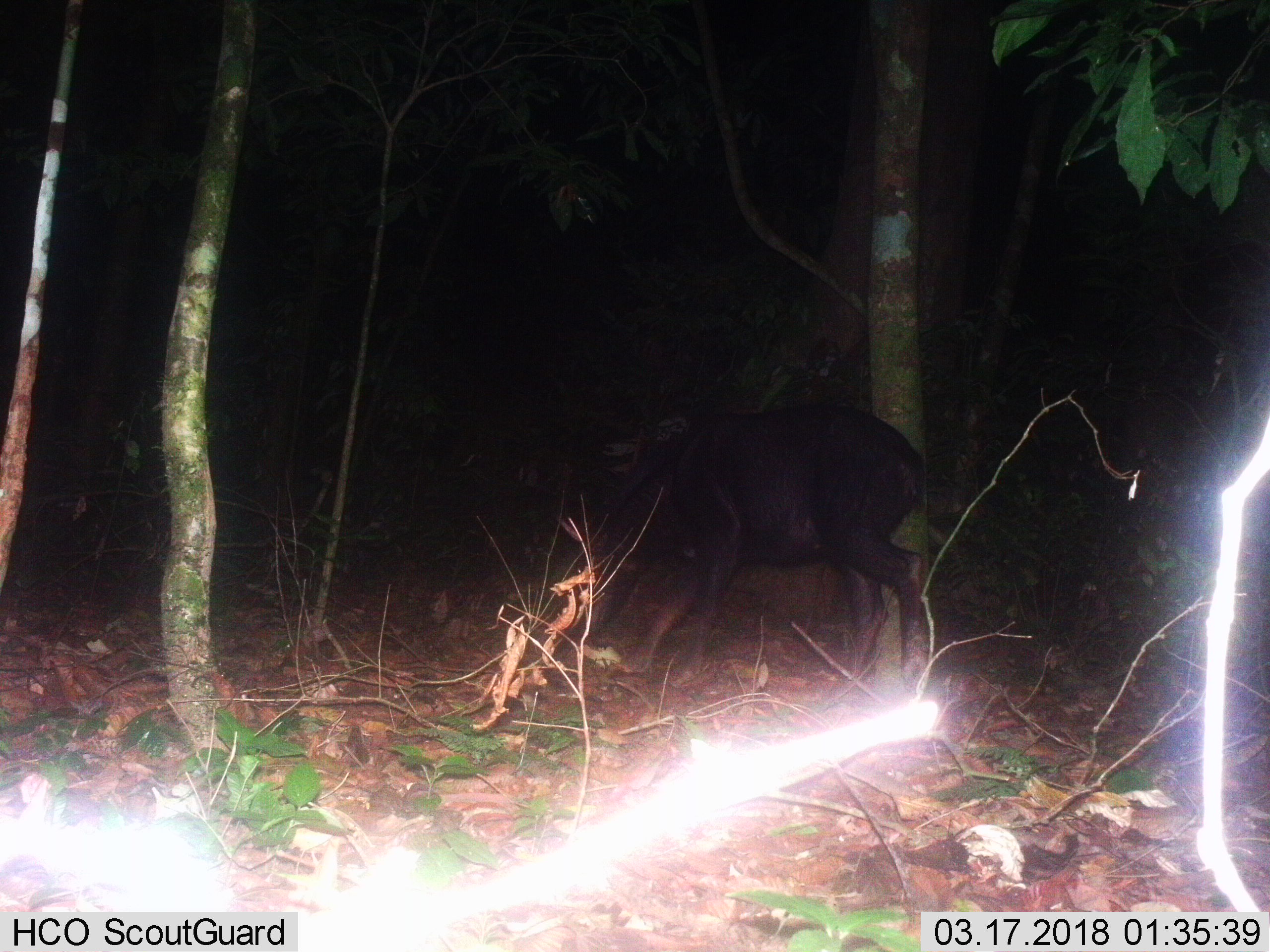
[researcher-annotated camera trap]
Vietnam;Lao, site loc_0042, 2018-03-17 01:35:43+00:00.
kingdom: Animalia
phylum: Chordata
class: Mammalia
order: Artiodactyla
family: Bovidae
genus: Capricornis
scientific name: Capricornis sumatraensis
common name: chinese serow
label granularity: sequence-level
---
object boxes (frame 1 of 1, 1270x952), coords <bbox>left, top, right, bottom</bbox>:
chinese serow: <bbox>554, 404, 926, 693</bbox>